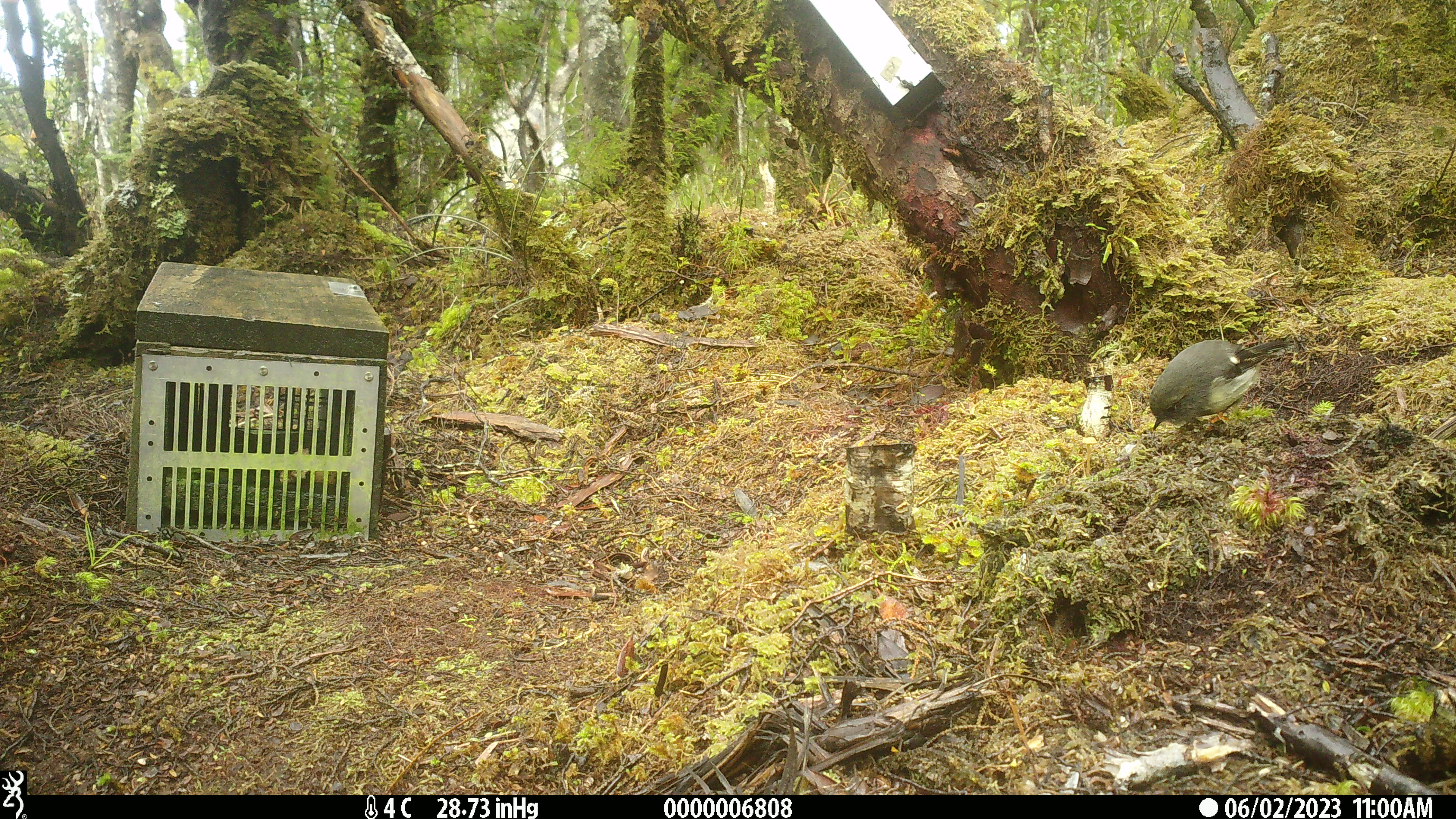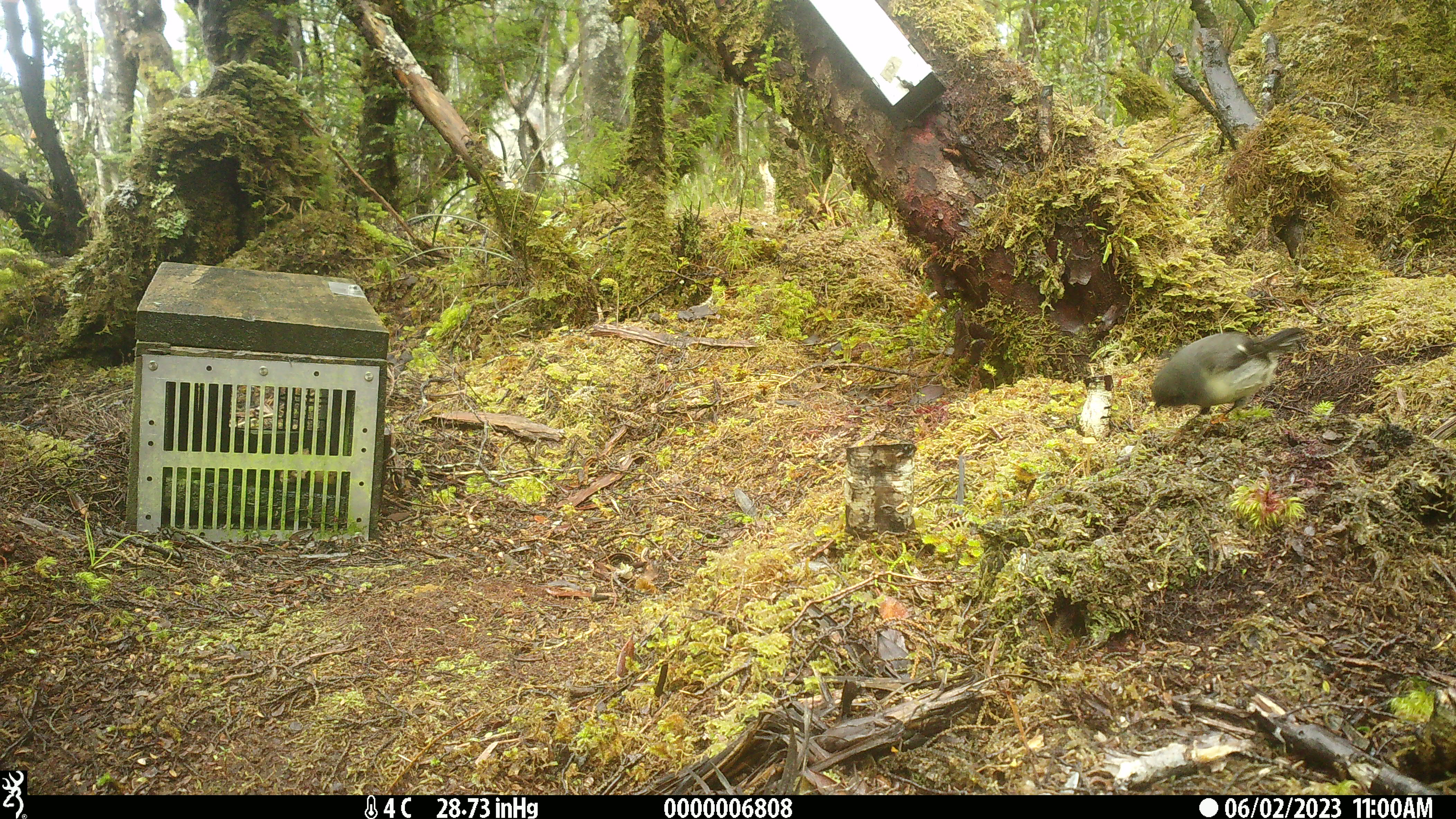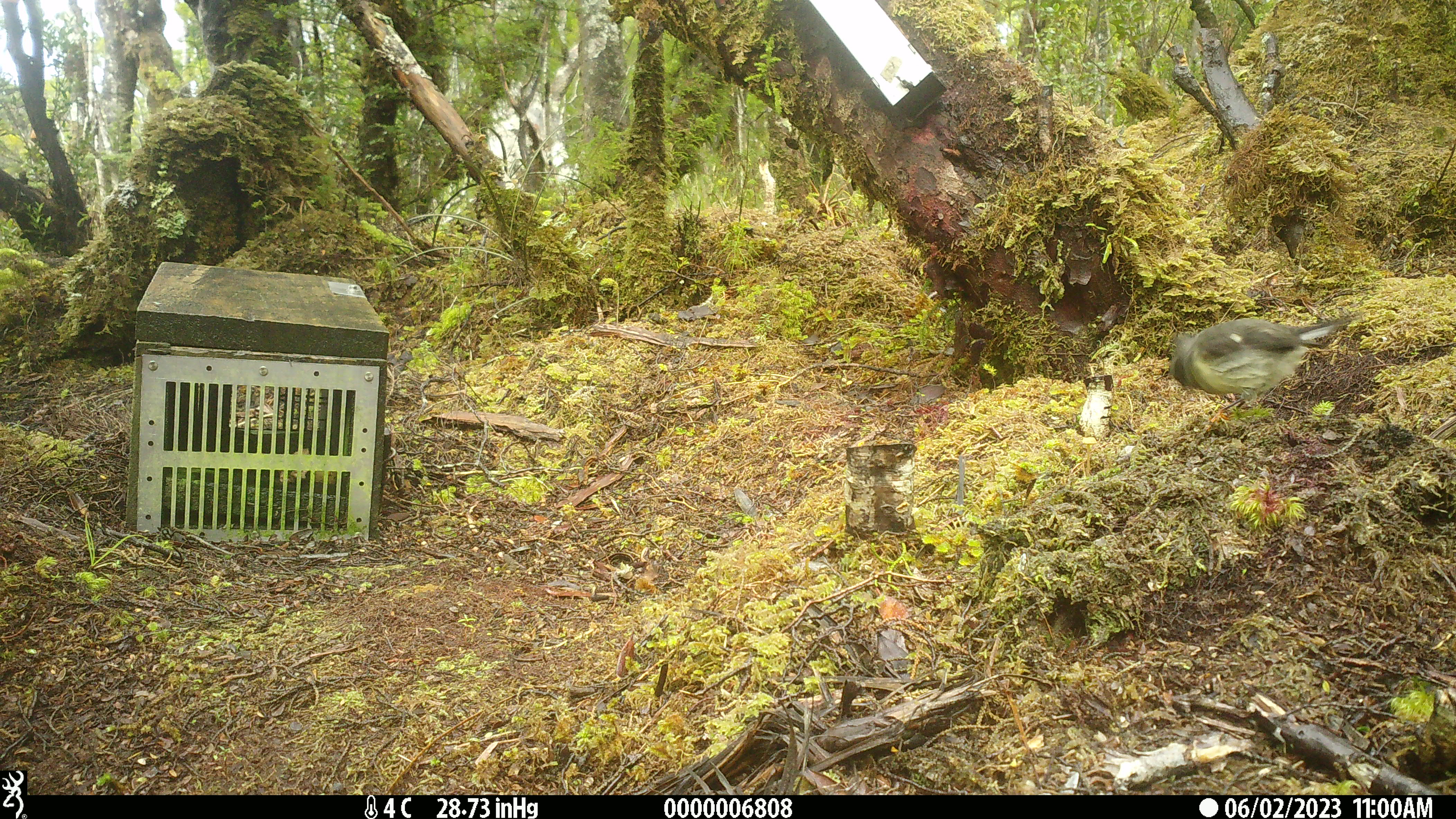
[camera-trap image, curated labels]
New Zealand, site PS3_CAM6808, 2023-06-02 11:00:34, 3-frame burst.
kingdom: Animalia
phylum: Chordata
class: Aves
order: Passeriformes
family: Petroicidae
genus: Petroica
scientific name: Petroica macrocephala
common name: tomtit